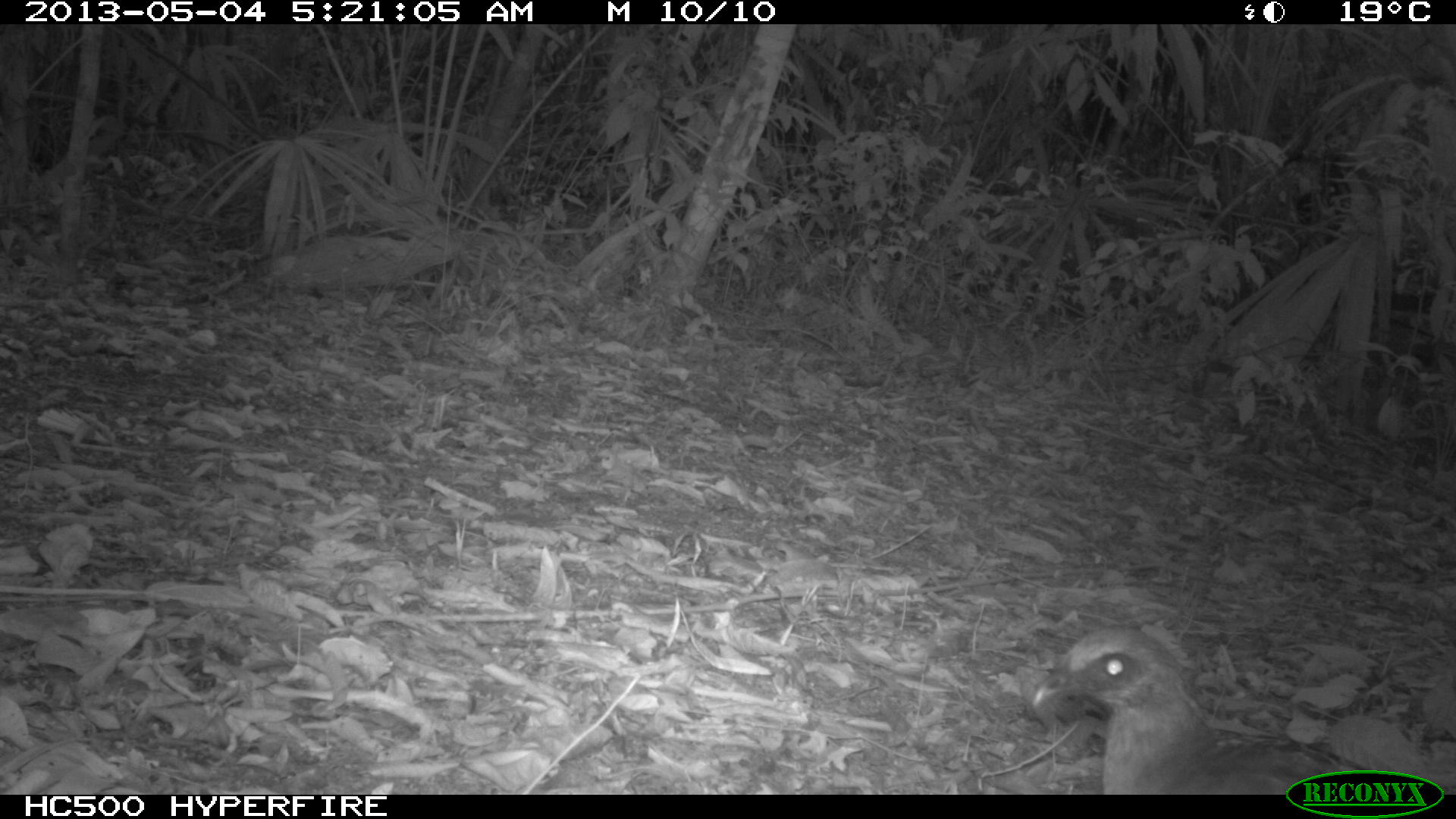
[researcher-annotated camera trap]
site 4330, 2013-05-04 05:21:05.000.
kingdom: Animalia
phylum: Chordata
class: Aves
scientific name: Aves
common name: bird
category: unknown bird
Unknown bird (bird) (Aves), count 1.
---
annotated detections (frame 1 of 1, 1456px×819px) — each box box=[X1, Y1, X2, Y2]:
unknown bird: box=[1030, 626, 1373, 795]